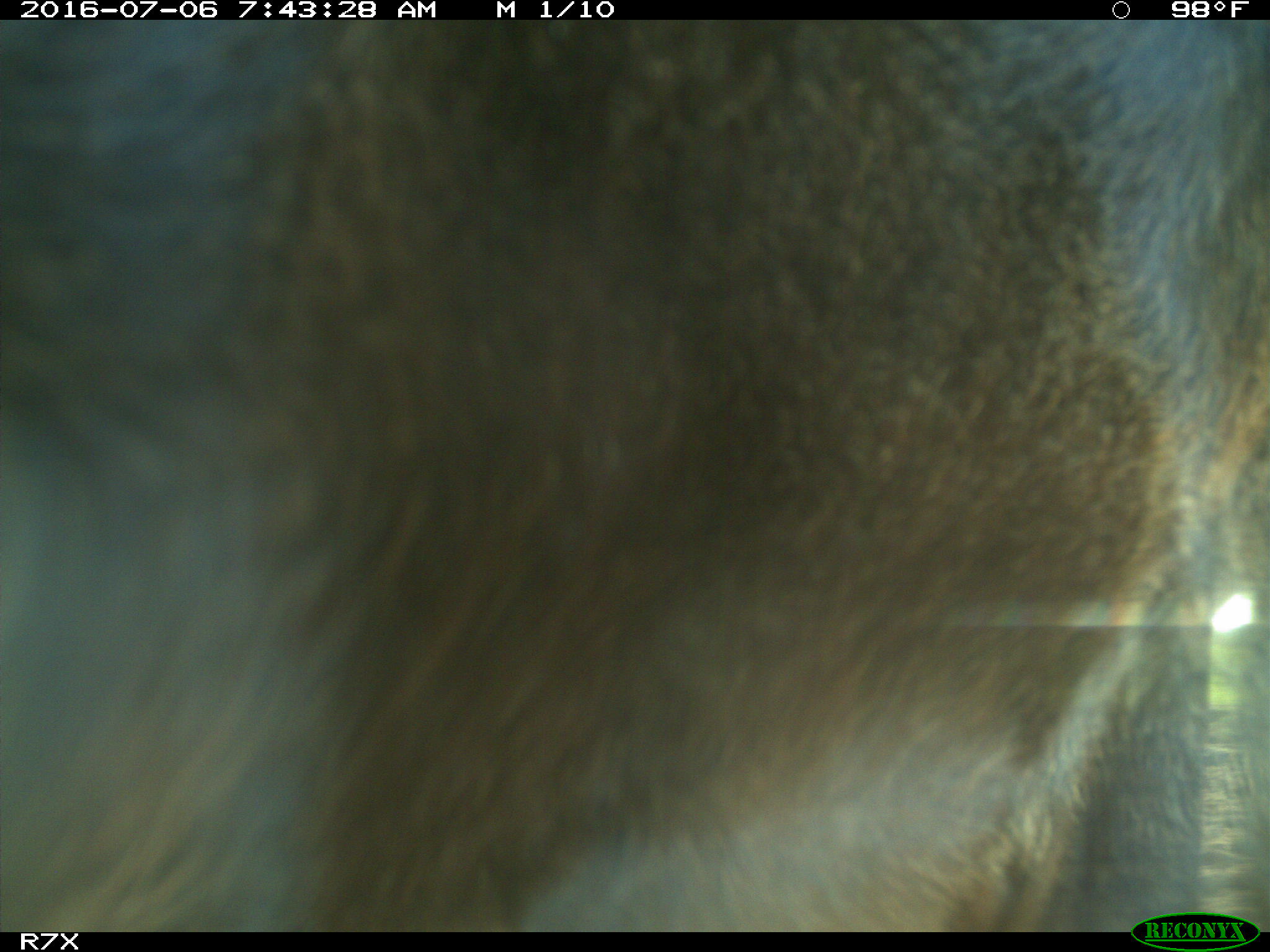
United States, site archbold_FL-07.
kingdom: Animalia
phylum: Chordata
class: Mammalia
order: Artiodactyla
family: Bovidae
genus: Bos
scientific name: Bos taurus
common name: domestic cow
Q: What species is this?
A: Bos taurus (domestic cow).